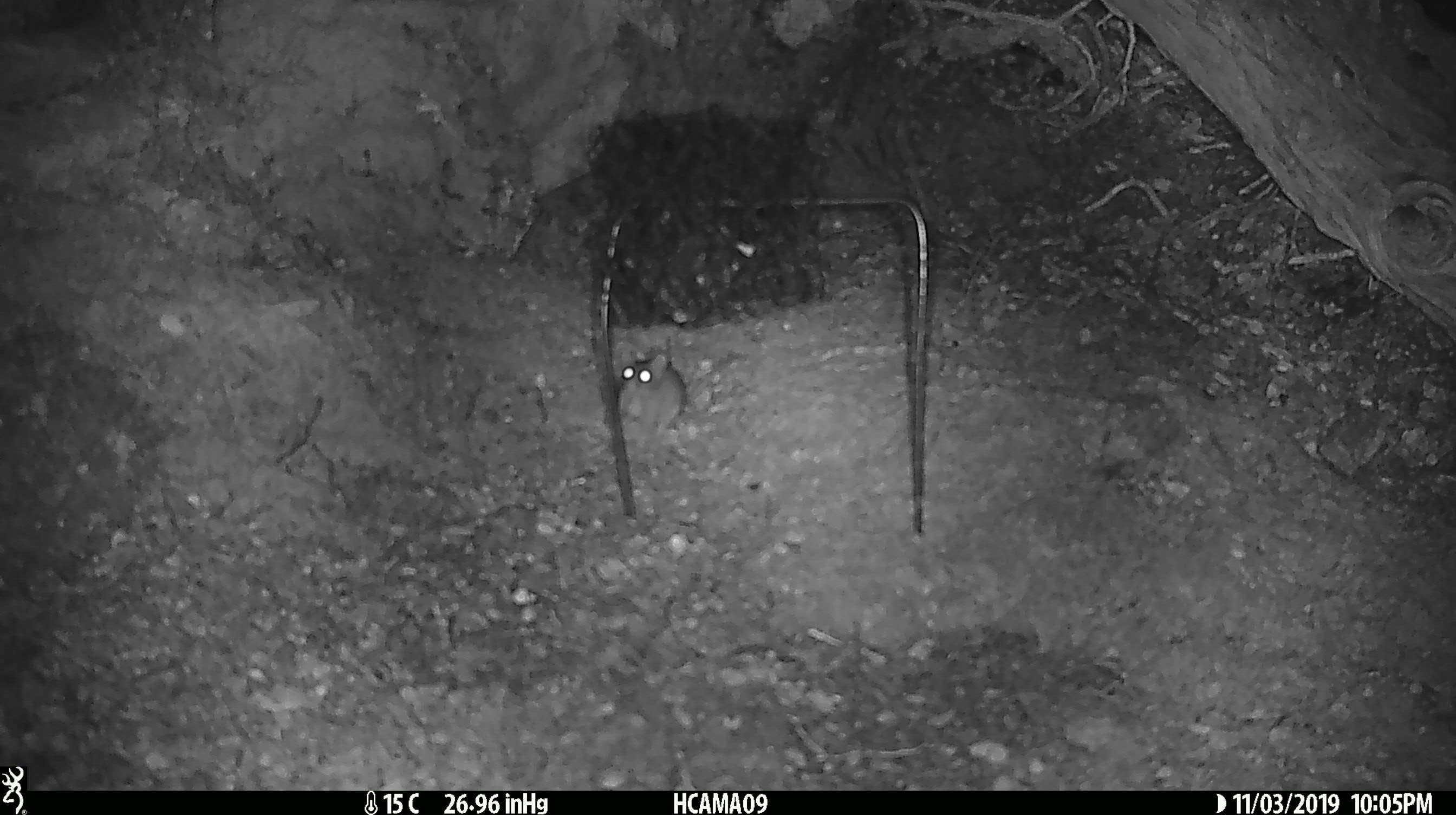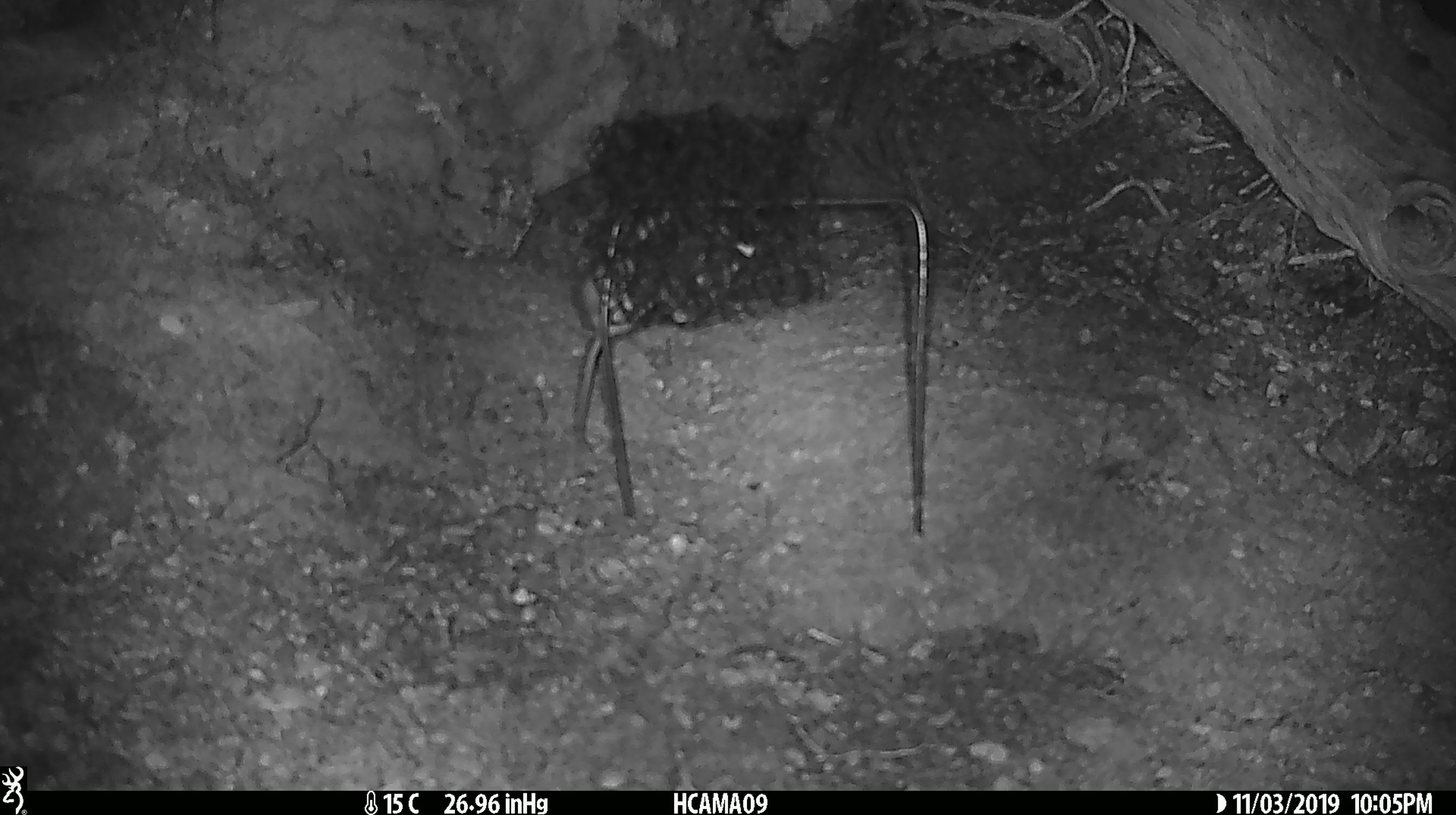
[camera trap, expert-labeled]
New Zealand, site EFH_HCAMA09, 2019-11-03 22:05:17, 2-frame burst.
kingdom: Animalia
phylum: Chordata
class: Mammalia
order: Rodentia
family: Muridae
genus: Mus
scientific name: Mus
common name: mouse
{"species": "mouse (Mus)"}